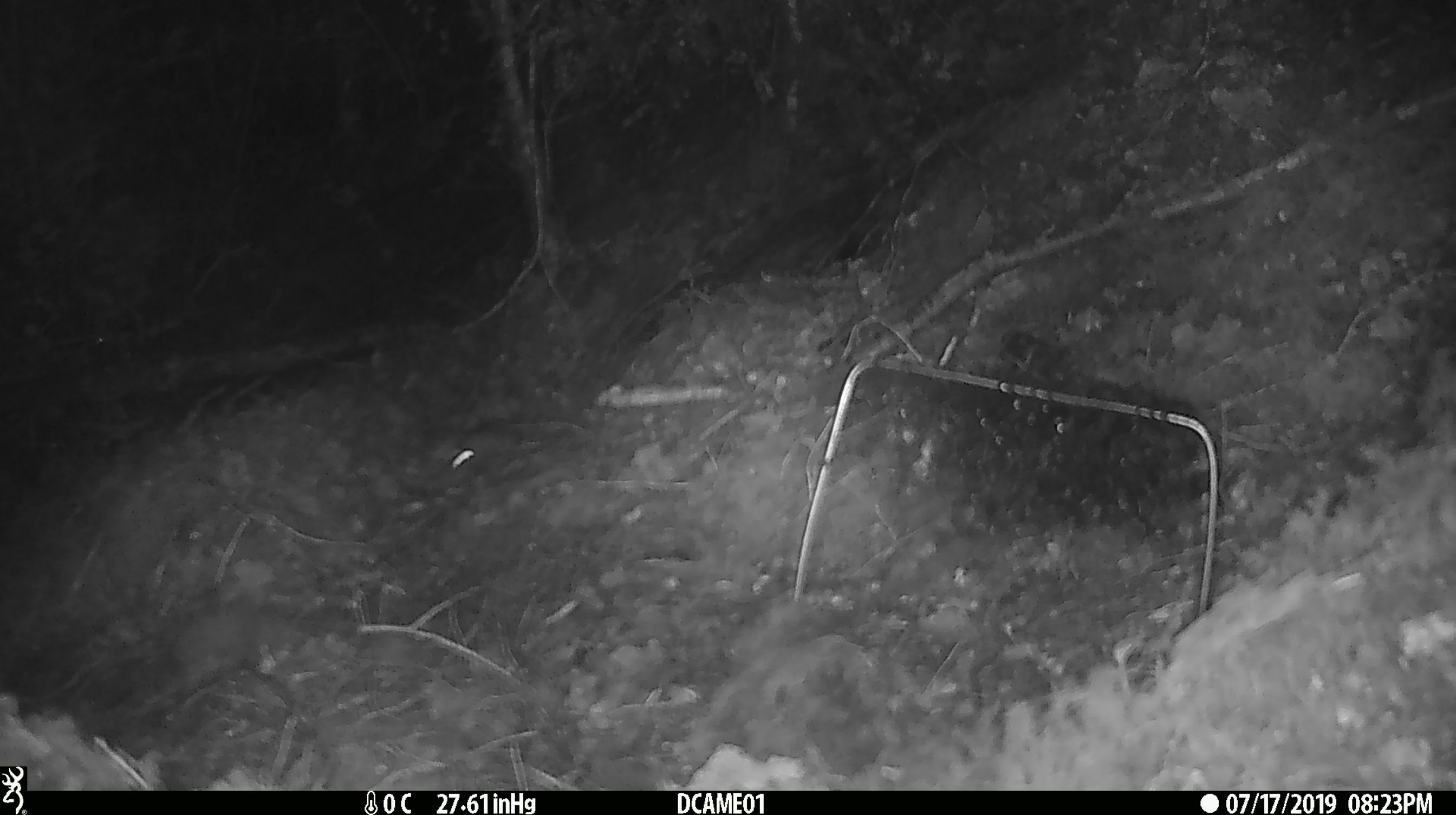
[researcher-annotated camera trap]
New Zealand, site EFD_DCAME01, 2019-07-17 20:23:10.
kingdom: Animalia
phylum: Chordata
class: Mammalia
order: Rodentia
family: Muridae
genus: Mus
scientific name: Mus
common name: mouse